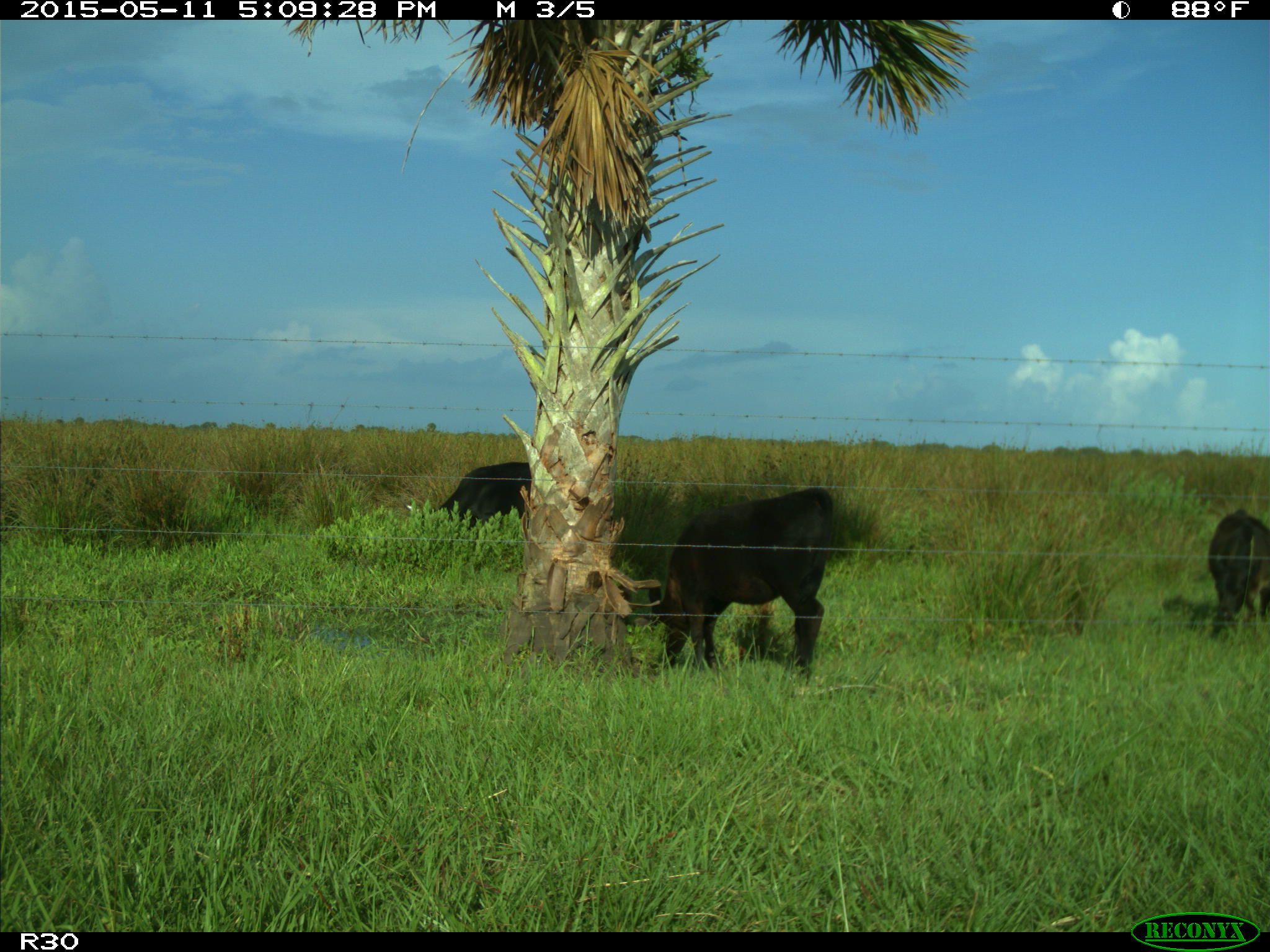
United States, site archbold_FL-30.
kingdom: Animalia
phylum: Chordata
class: Mammalia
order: Artiodactyla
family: Bovidae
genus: Bos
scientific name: Bos taurus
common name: domestic cow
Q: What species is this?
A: Bos taurus (domestic cow).